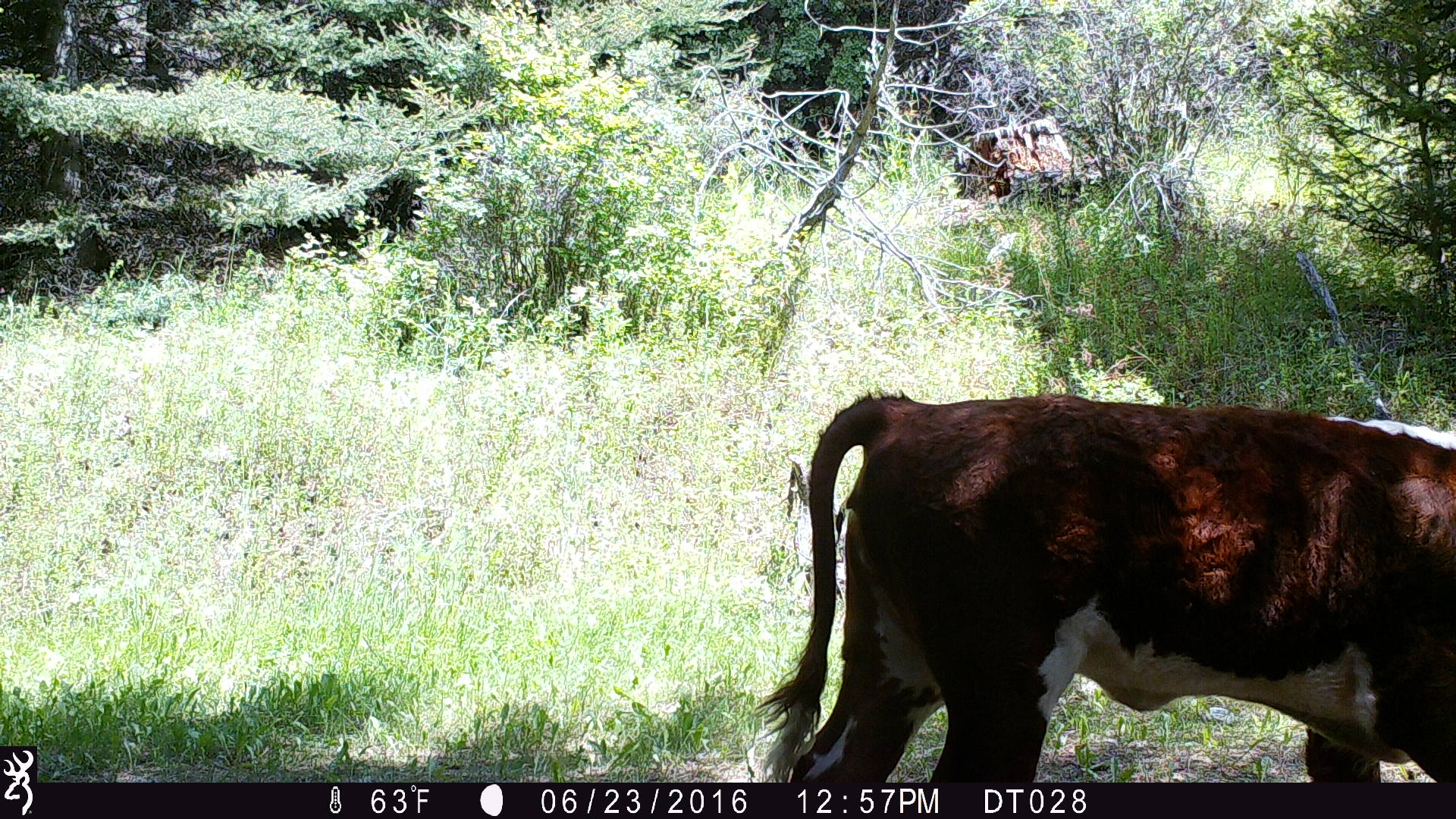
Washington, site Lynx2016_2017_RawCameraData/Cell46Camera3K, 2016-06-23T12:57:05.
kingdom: Animalia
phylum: Chordata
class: Mammalia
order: Artiodactyla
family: Bovidae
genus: Bos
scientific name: Bos taurus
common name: domestic cattle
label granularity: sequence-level